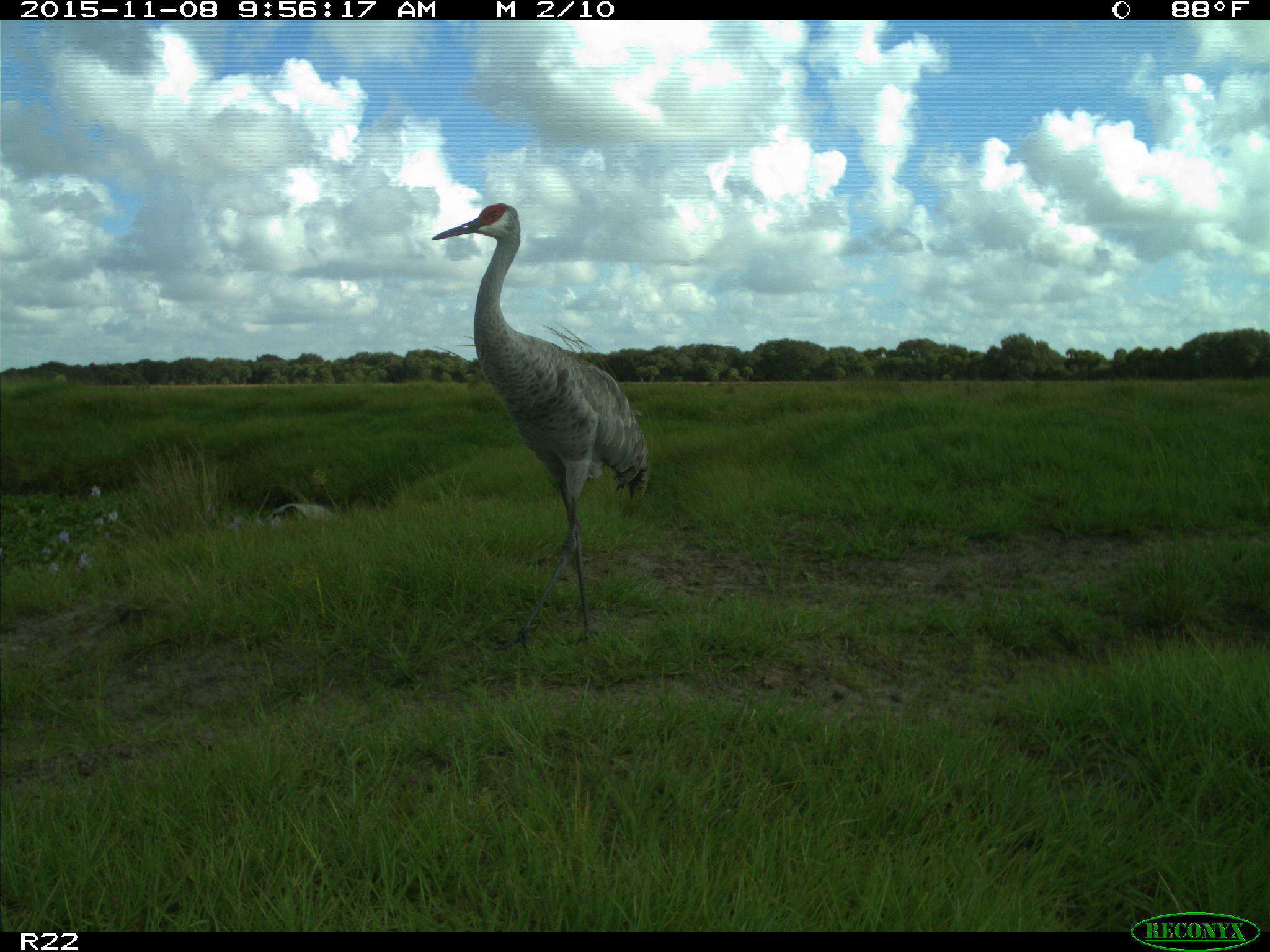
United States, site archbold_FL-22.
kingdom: Animalia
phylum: Chordata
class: Aves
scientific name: Aves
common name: birds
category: unidentified bird